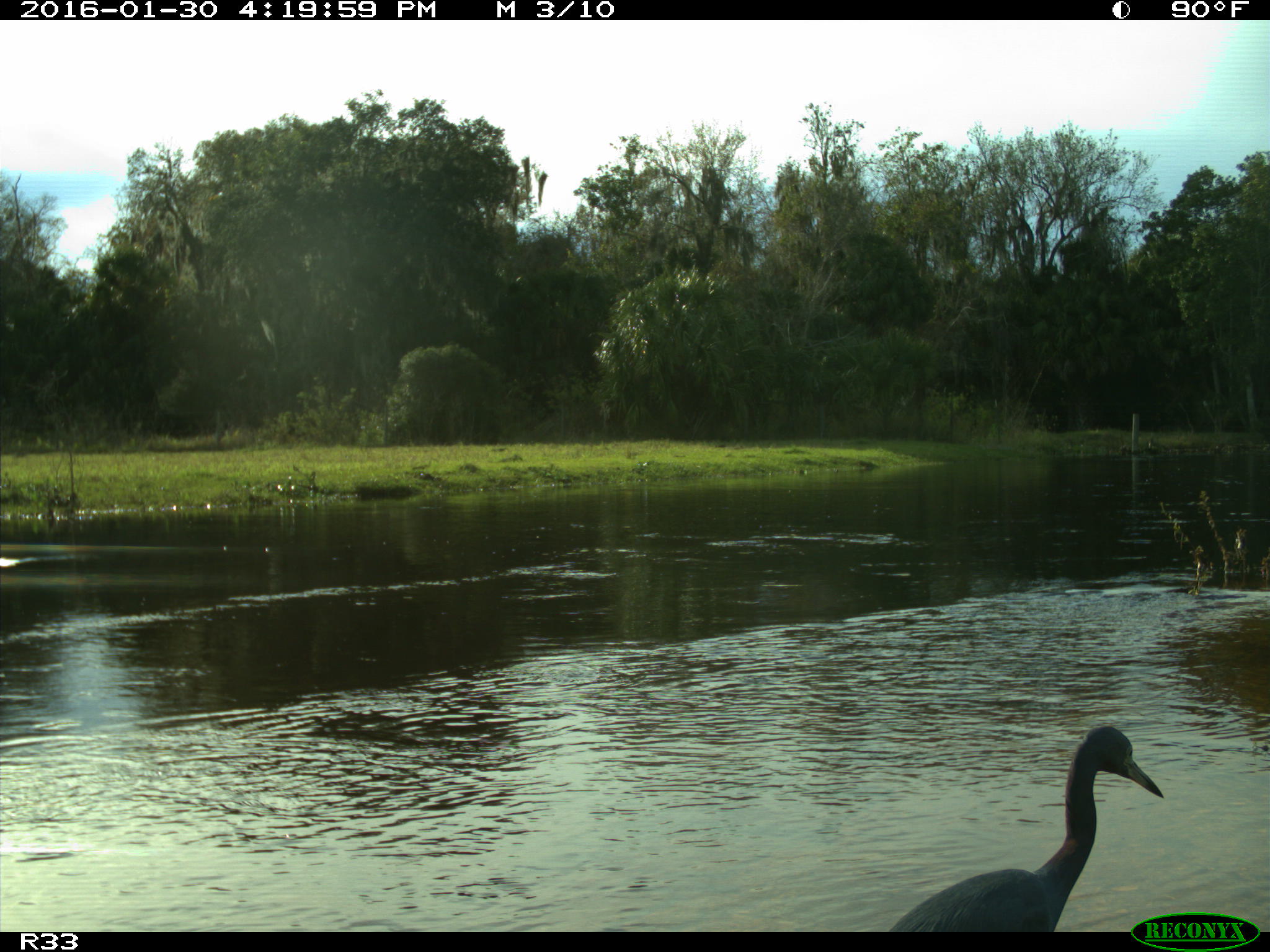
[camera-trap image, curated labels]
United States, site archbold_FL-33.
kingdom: Animalia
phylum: Chordata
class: Aves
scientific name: Aves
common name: birds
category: unidentified bird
Unidentified bird (birds) (Aves).